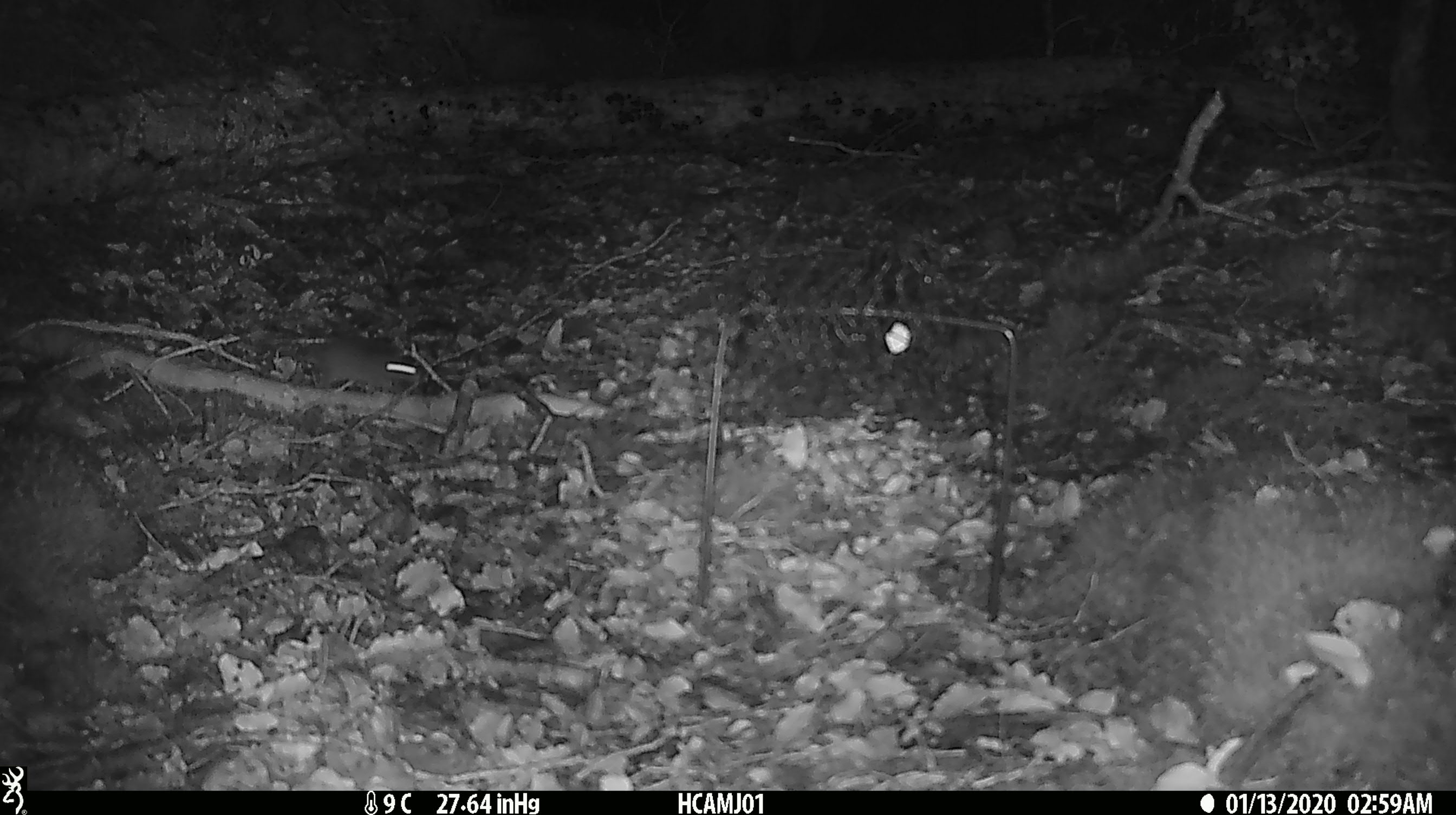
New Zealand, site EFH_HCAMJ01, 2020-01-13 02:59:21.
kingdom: Animalia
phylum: Chordata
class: Mammalia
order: Rodentia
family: Muridae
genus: Mus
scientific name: Mus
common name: mouse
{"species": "mouse (Mus)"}